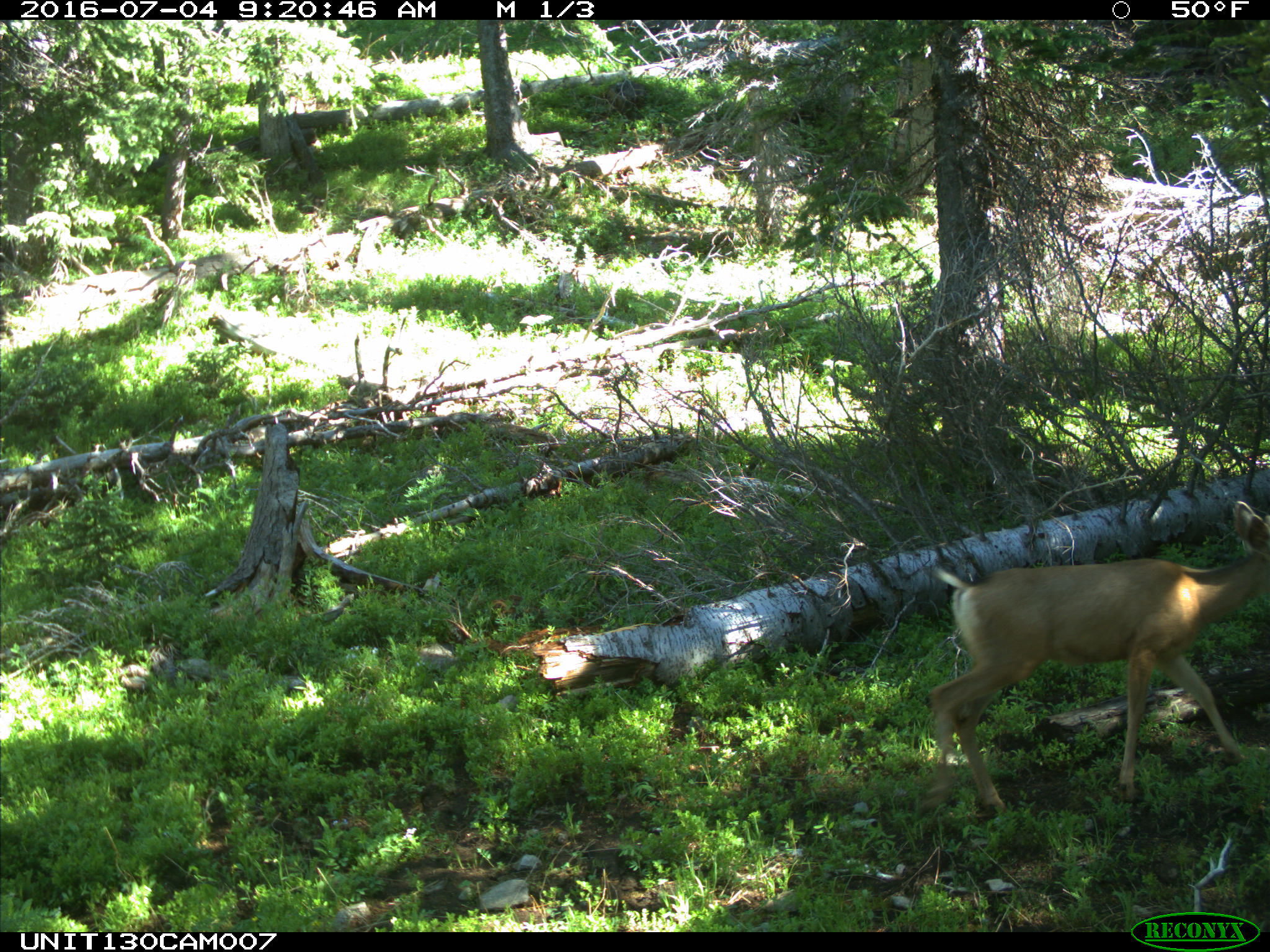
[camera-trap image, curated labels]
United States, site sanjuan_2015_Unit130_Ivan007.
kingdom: Animalia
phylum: Chordata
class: Mammalia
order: Artiodactyla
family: Cervidae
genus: Odocoileus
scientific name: Odocoileus hemionus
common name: mule deer